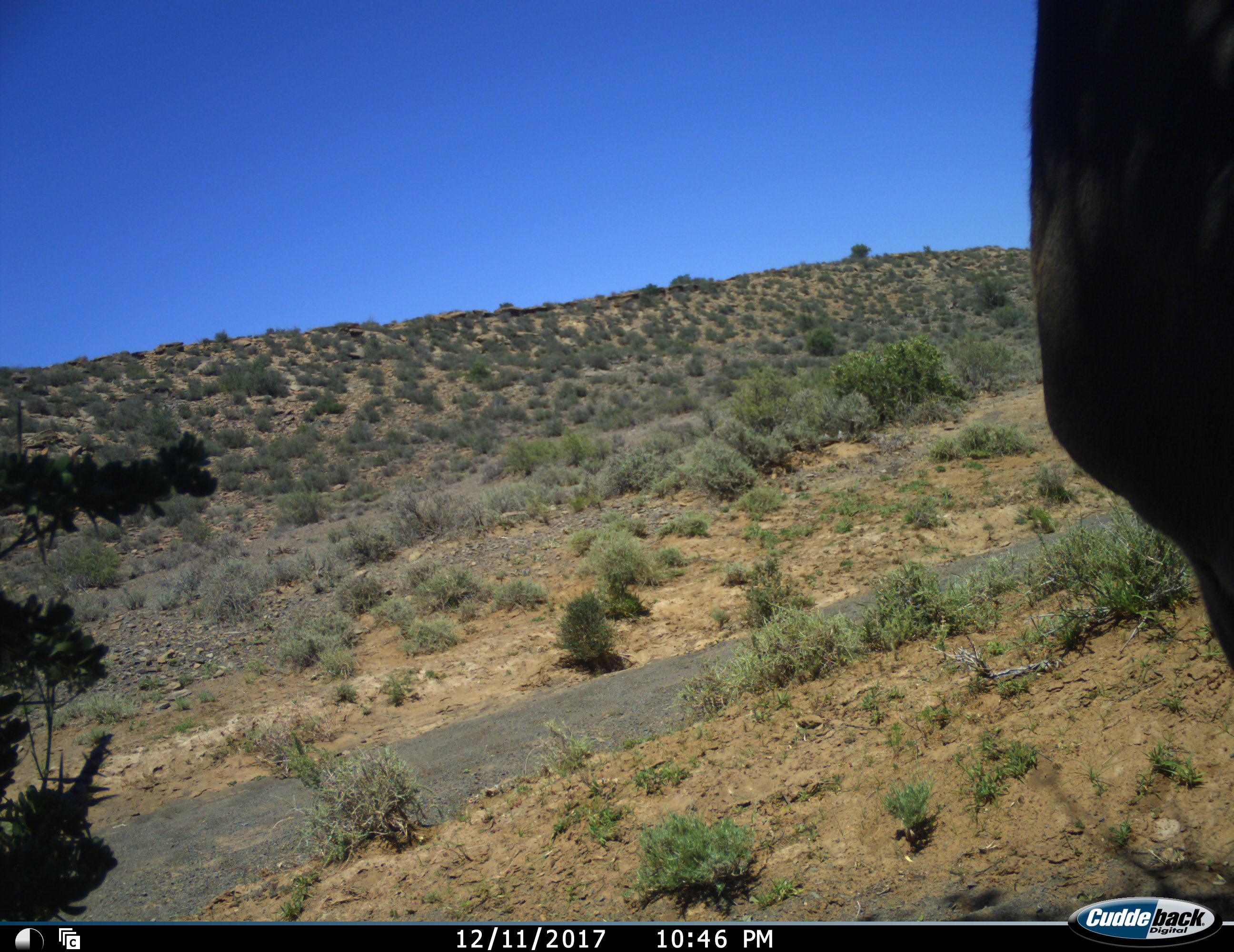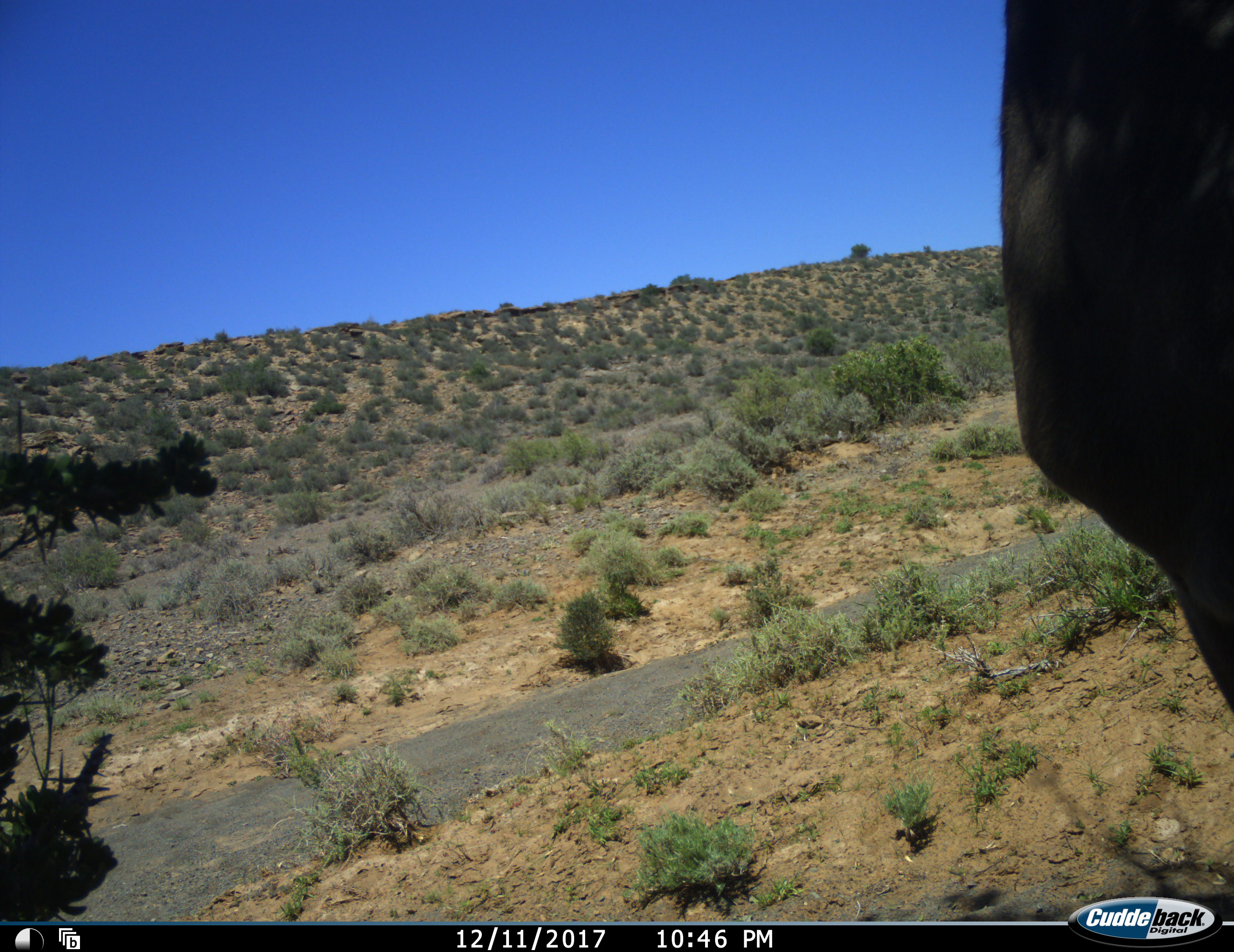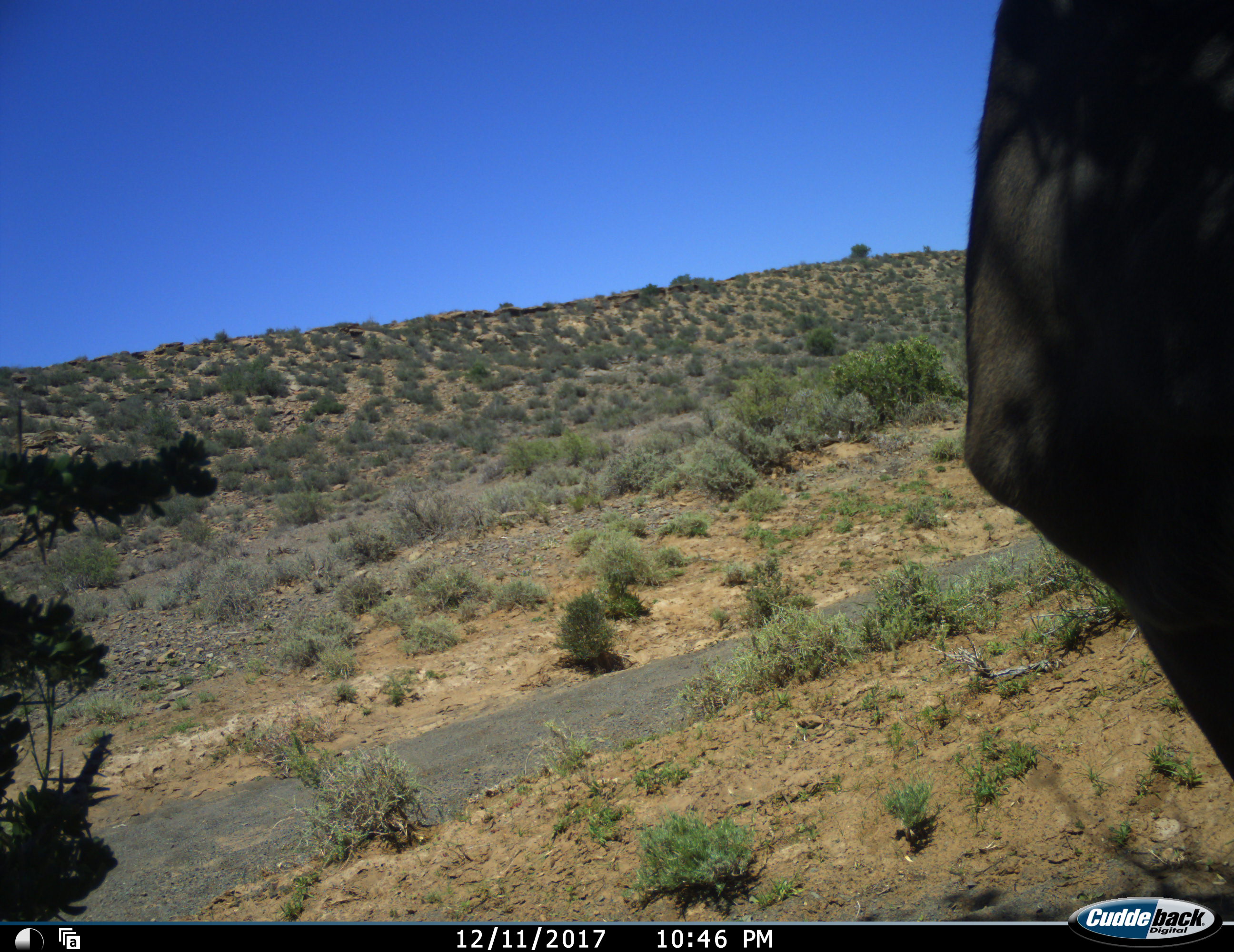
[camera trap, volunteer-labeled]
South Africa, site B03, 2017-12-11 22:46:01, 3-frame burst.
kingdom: Animalia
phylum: Chordata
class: Mammalia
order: Artiodactyla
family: Bovidae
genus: Alcelaphus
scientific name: Alcelaphus buselaphus caama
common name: red hartebeest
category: hartebeestred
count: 1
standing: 100%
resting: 0%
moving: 25%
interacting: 0%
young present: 0%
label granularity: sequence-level